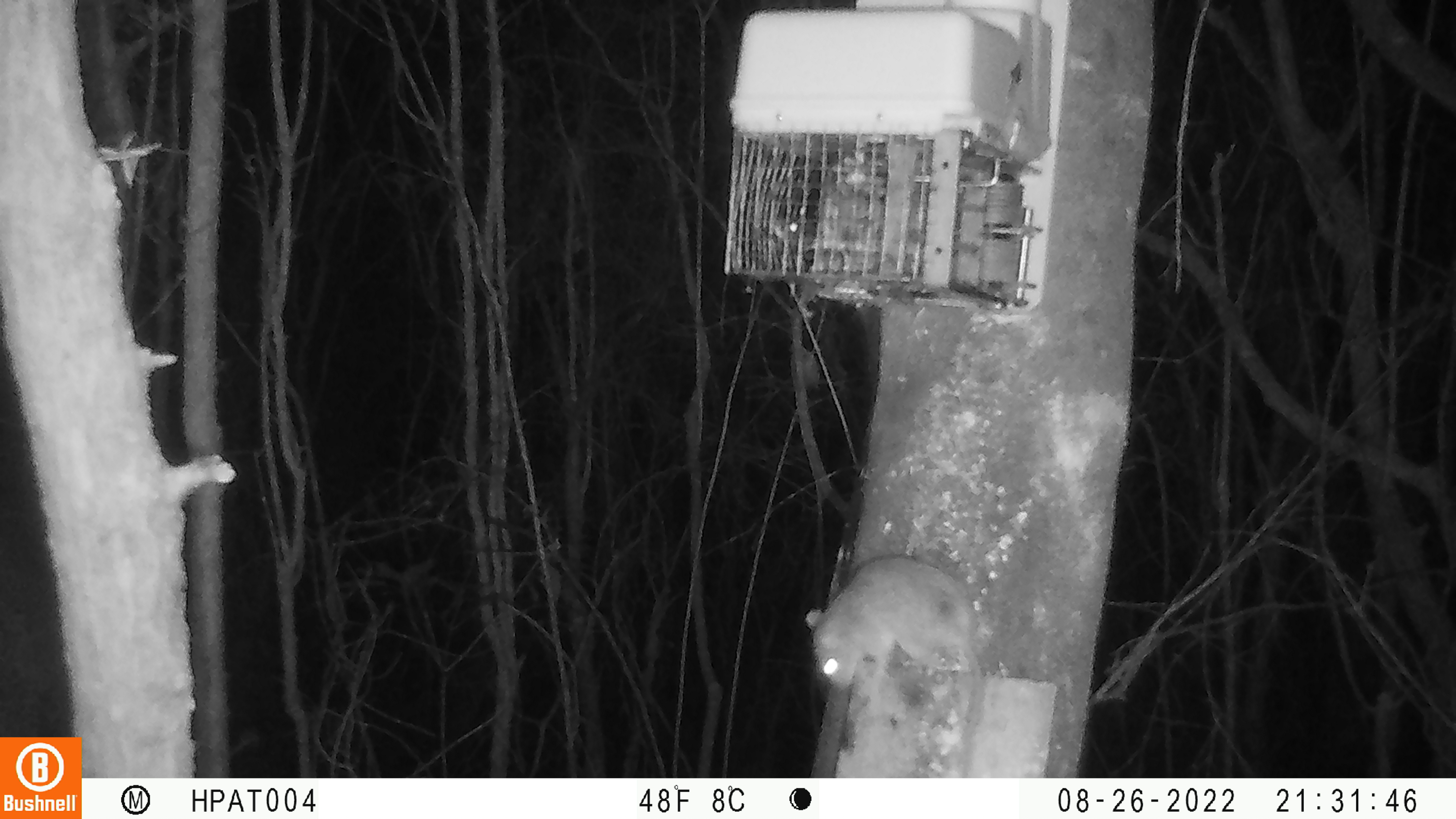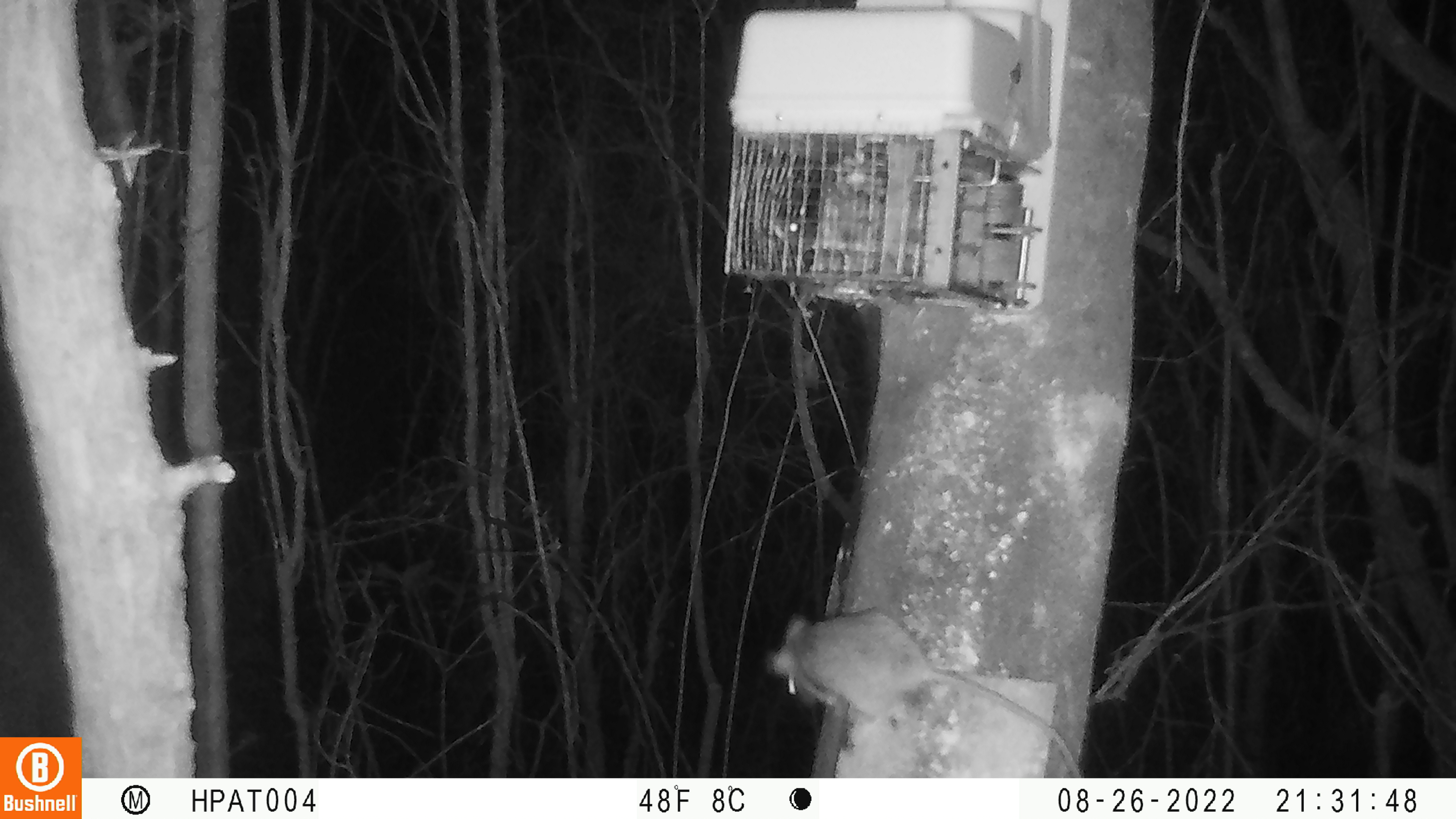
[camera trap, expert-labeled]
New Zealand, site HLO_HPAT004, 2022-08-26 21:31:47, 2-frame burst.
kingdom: Animalia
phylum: Chordata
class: Mammalia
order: Rodentia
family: Muridae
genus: Rattus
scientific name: Rattus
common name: rat